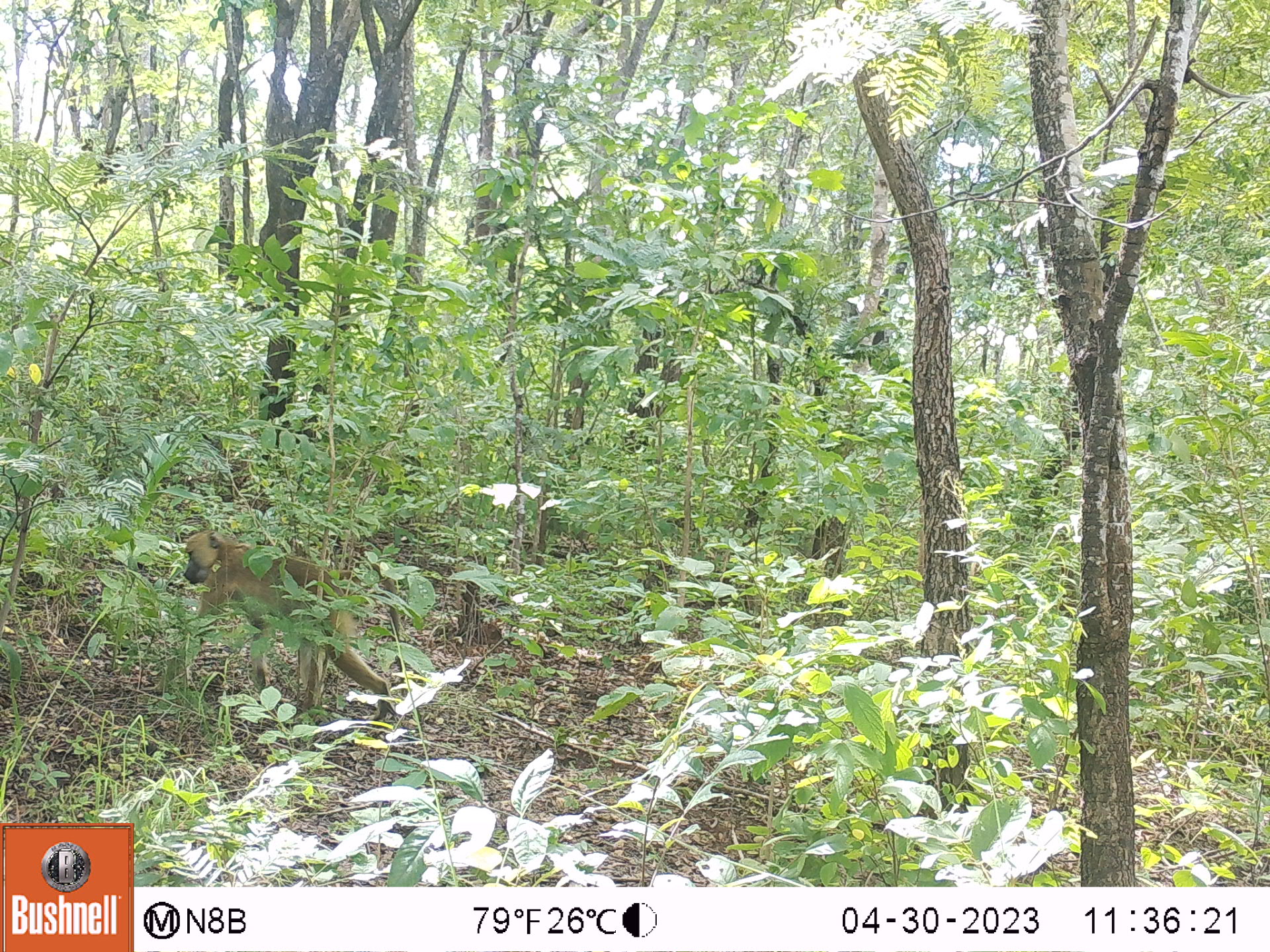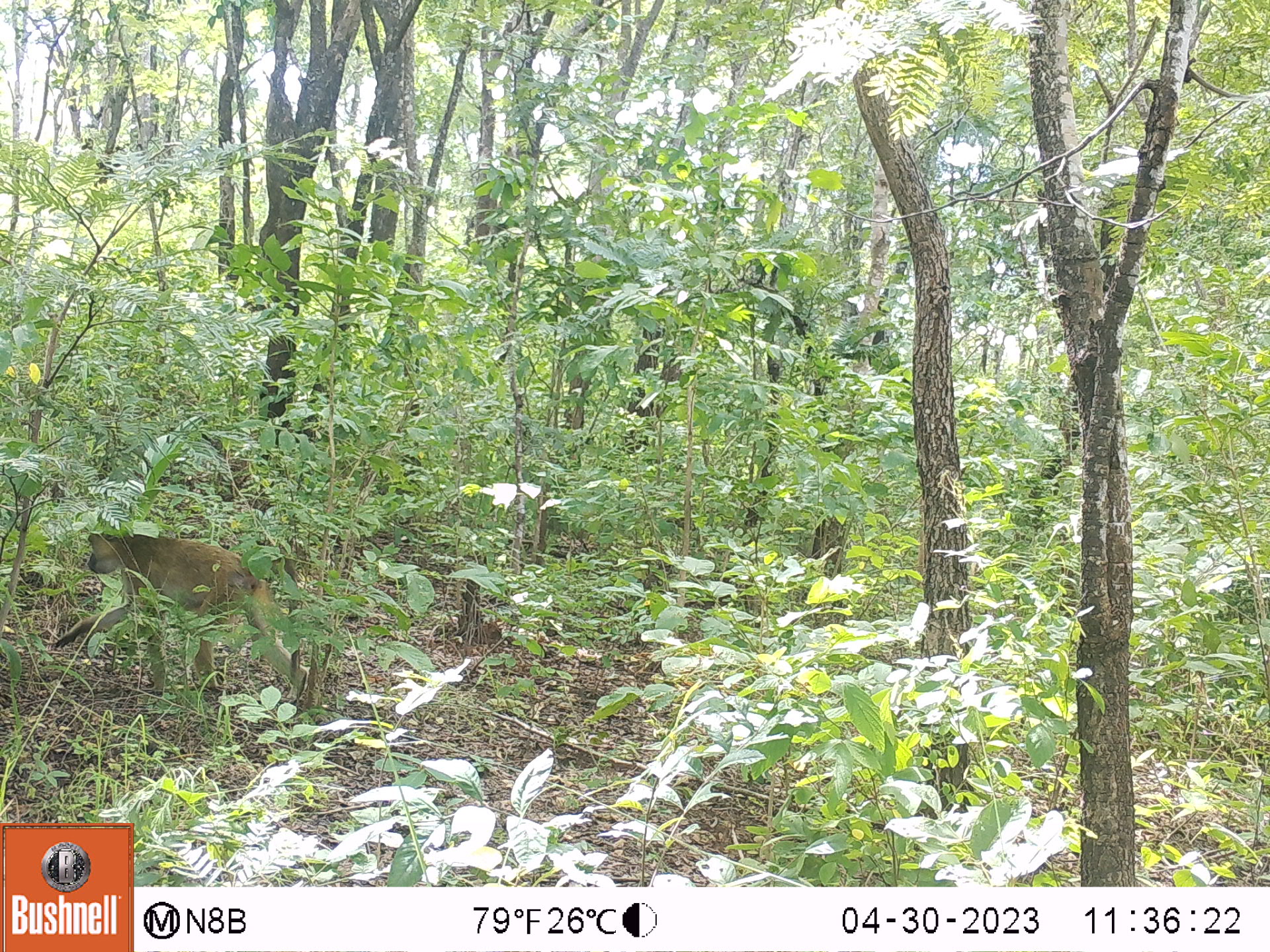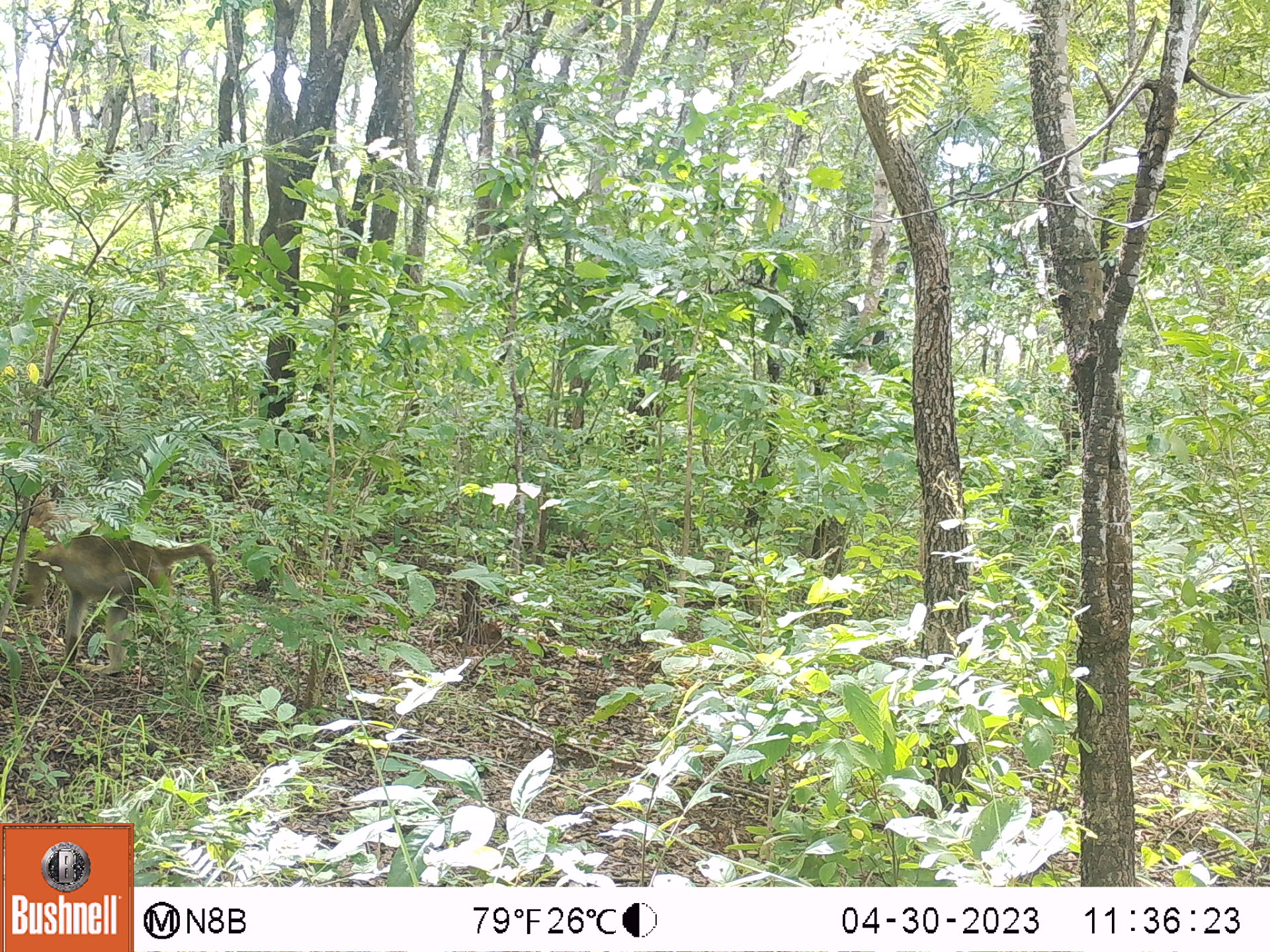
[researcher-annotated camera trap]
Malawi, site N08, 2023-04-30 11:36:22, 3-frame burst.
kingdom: Animalia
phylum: Chordata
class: Mammalia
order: Primates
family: Cercopithecidae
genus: Papio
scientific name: Papio cynocephalus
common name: yellow baboon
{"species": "yellow baboon (Papio cynocephalus)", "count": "1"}